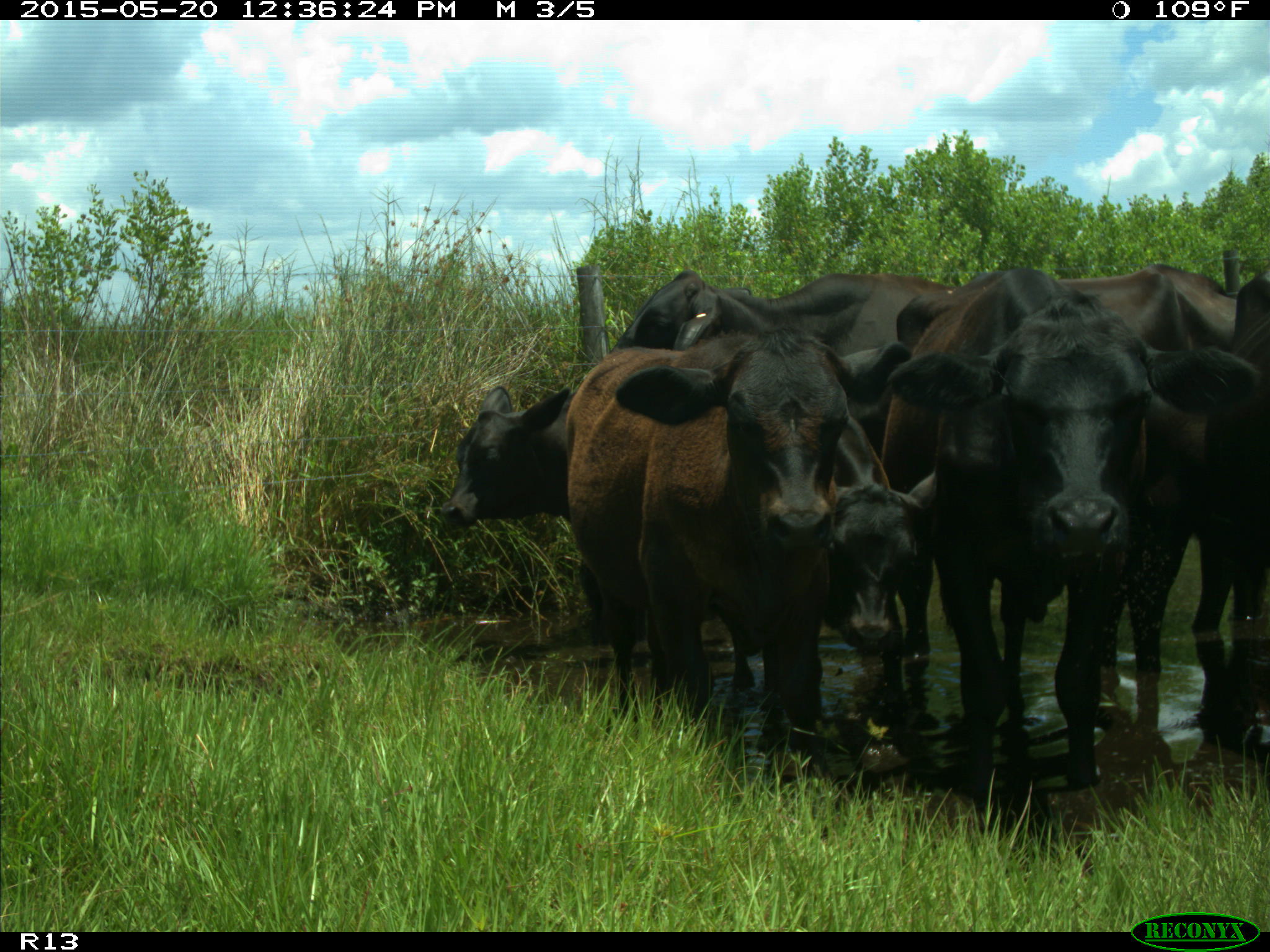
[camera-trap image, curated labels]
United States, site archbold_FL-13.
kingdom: Animalia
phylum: Chordata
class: Mammalia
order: Artiodactyla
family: Bovidae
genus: Bos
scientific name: Bos taurus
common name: domestic cow